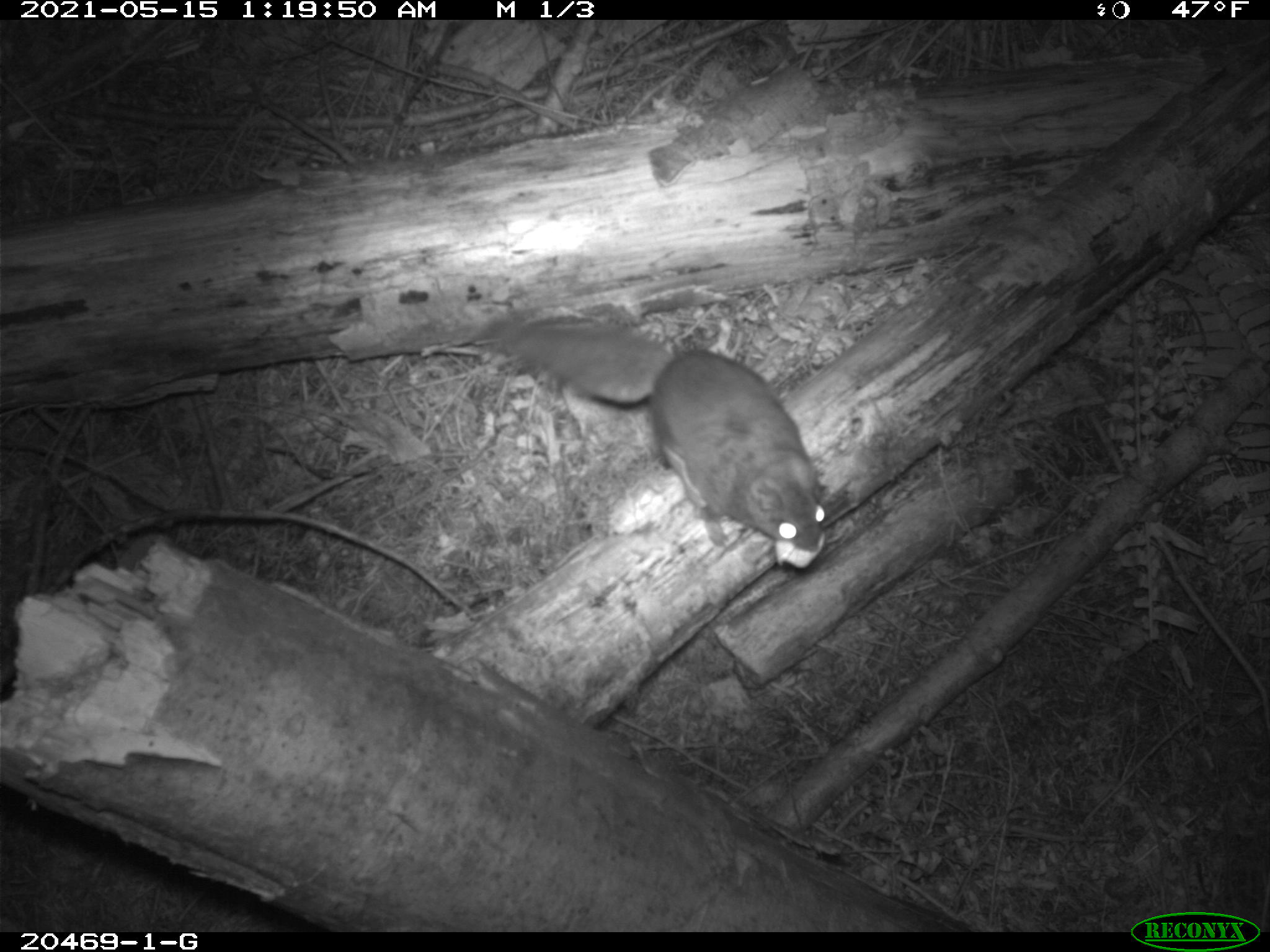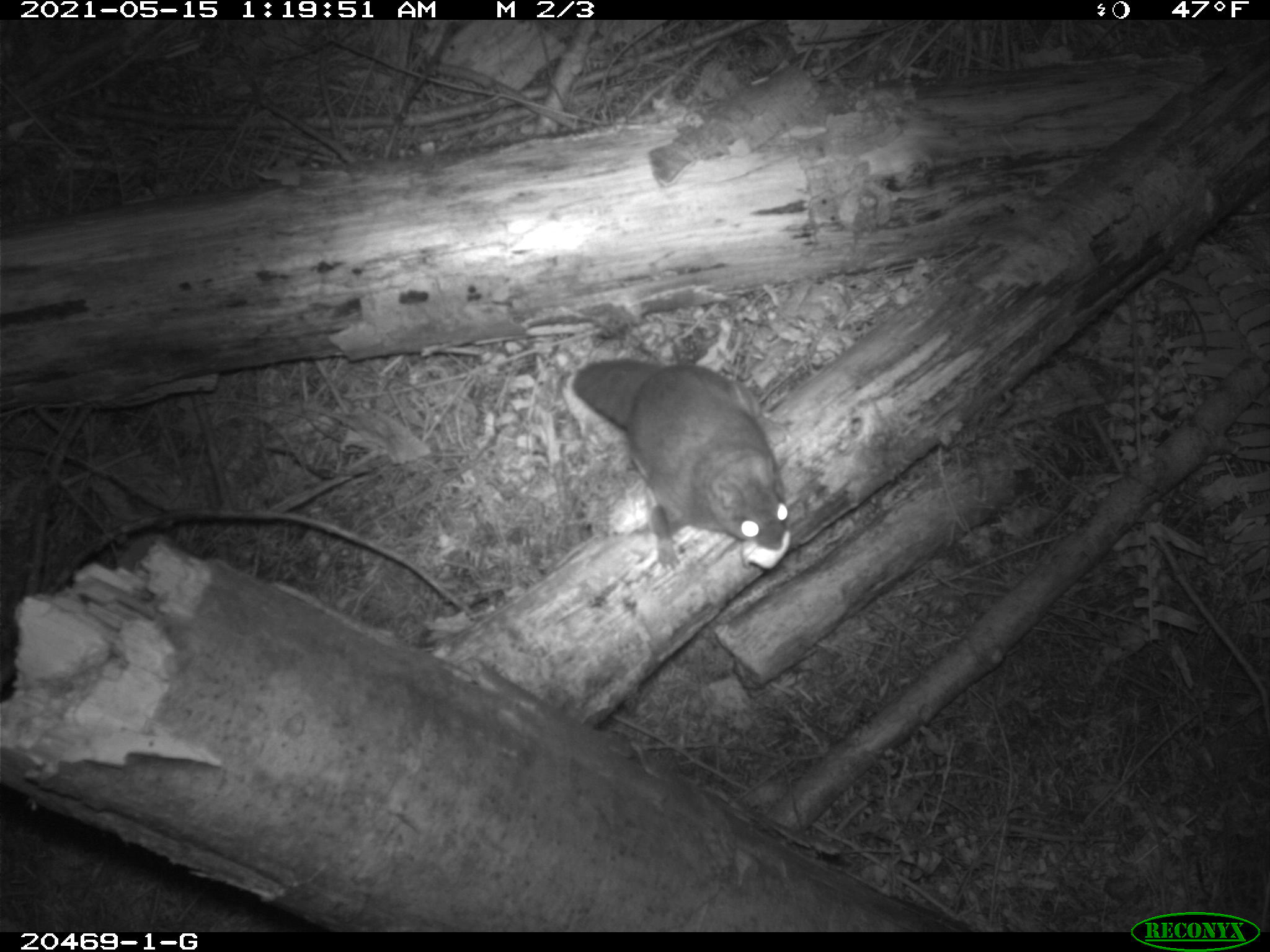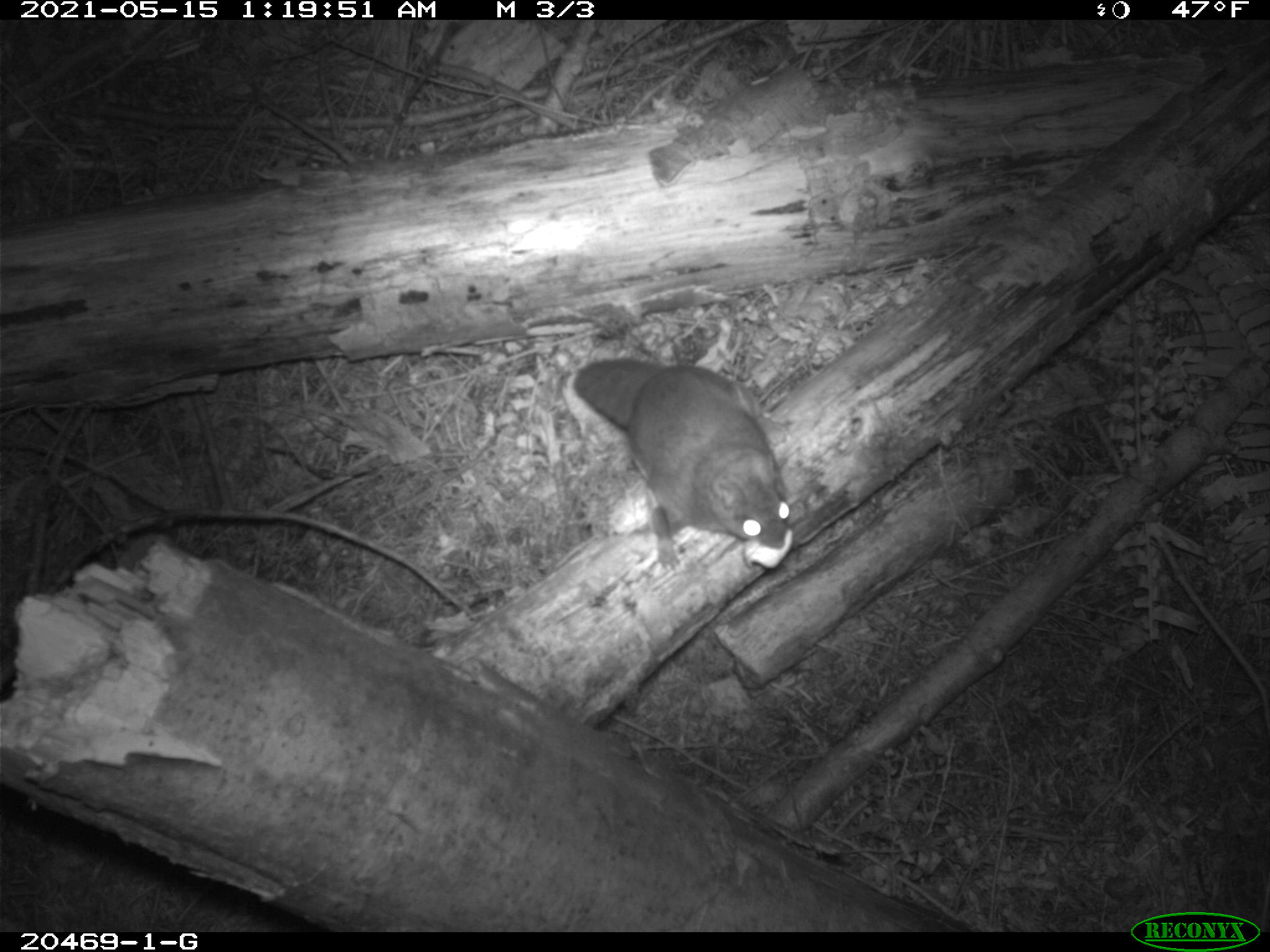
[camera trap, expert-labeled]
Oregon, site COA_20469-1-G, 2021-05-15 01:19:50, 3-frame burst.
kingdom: Animalia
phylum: Chordata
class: Mammalia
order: Rodentia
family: Sciuridae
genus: Glaucomys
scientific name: Glaucomys oregonensis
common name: humboldt's flying squirrel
Humboldt's flying squirrel (Glaucomys oregonensis).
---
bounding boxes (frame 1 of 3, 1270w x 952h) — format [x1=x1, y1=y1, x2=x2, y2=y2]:
humboldt's flying squirrel: [x1=473, y1=283, x2=837, y2=578]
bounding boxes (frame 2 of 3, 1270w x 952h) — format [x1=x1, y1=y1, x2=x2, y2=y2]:
humboldt's flying squirrel: [x1=550, y1=337, x2=810, y2=593]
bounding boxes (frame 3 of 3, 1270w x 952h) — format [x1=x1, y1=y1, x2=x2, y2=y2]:
humboldt's flying squirrel: [x1=553, y1=337, x2=799, y2=587]